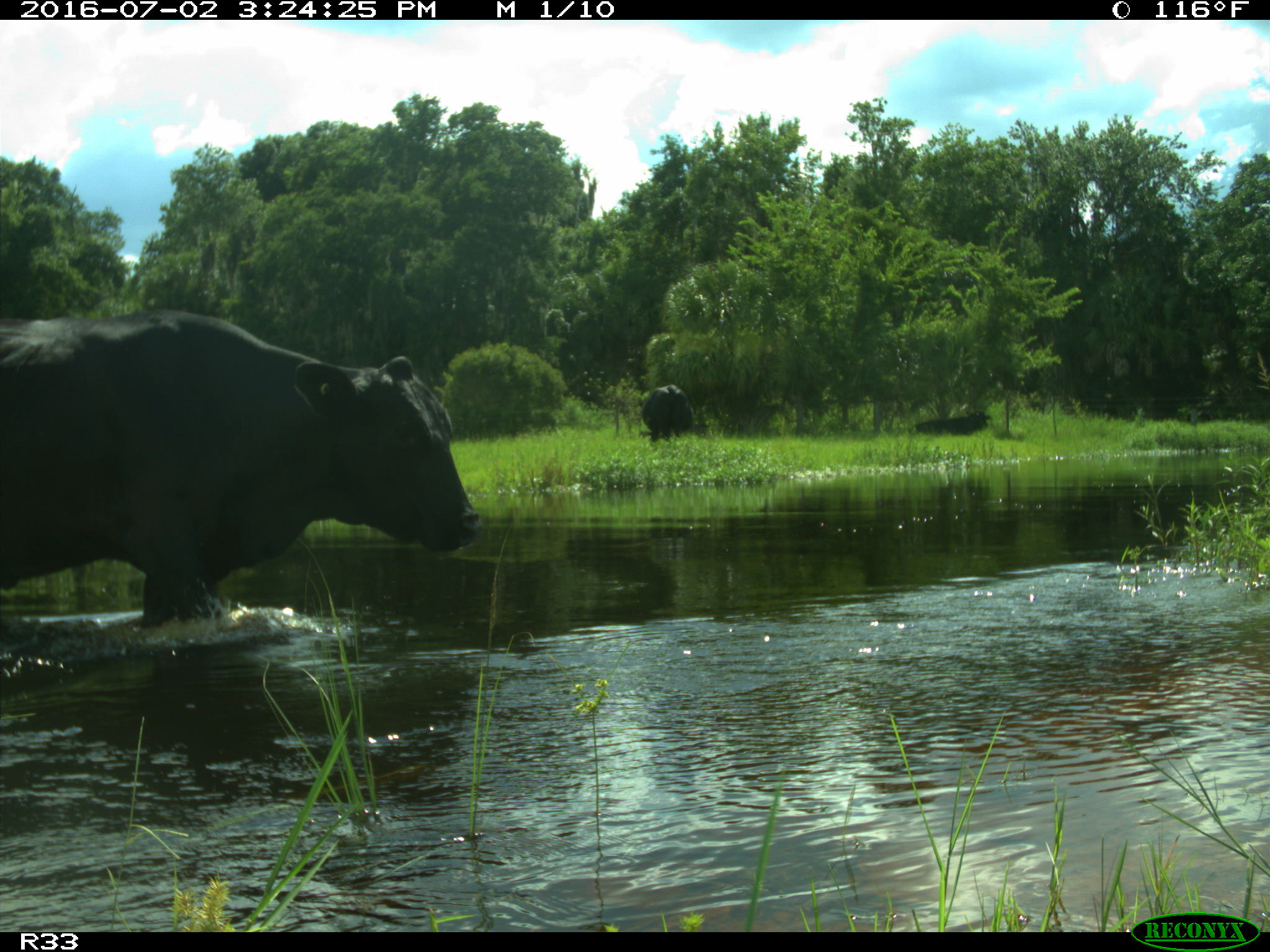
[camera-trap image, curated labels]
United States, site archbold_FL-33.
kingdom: Animalia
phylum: Chordata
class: Mammalia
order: Artiodactyla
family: Bovidae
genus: Bos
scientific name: Bos taurus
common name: domestic cow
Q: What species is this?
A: Bos taurus (domestic cow).